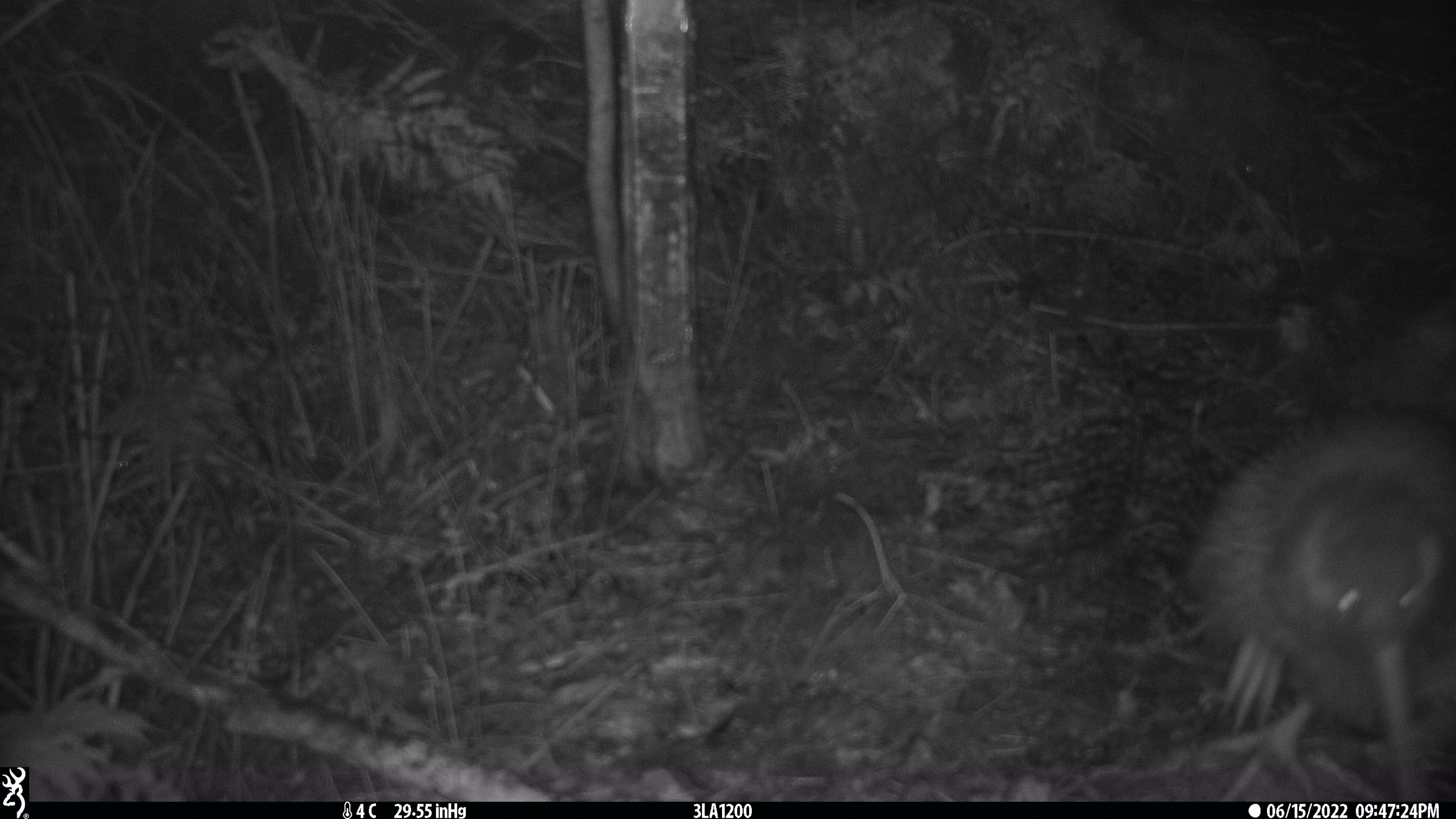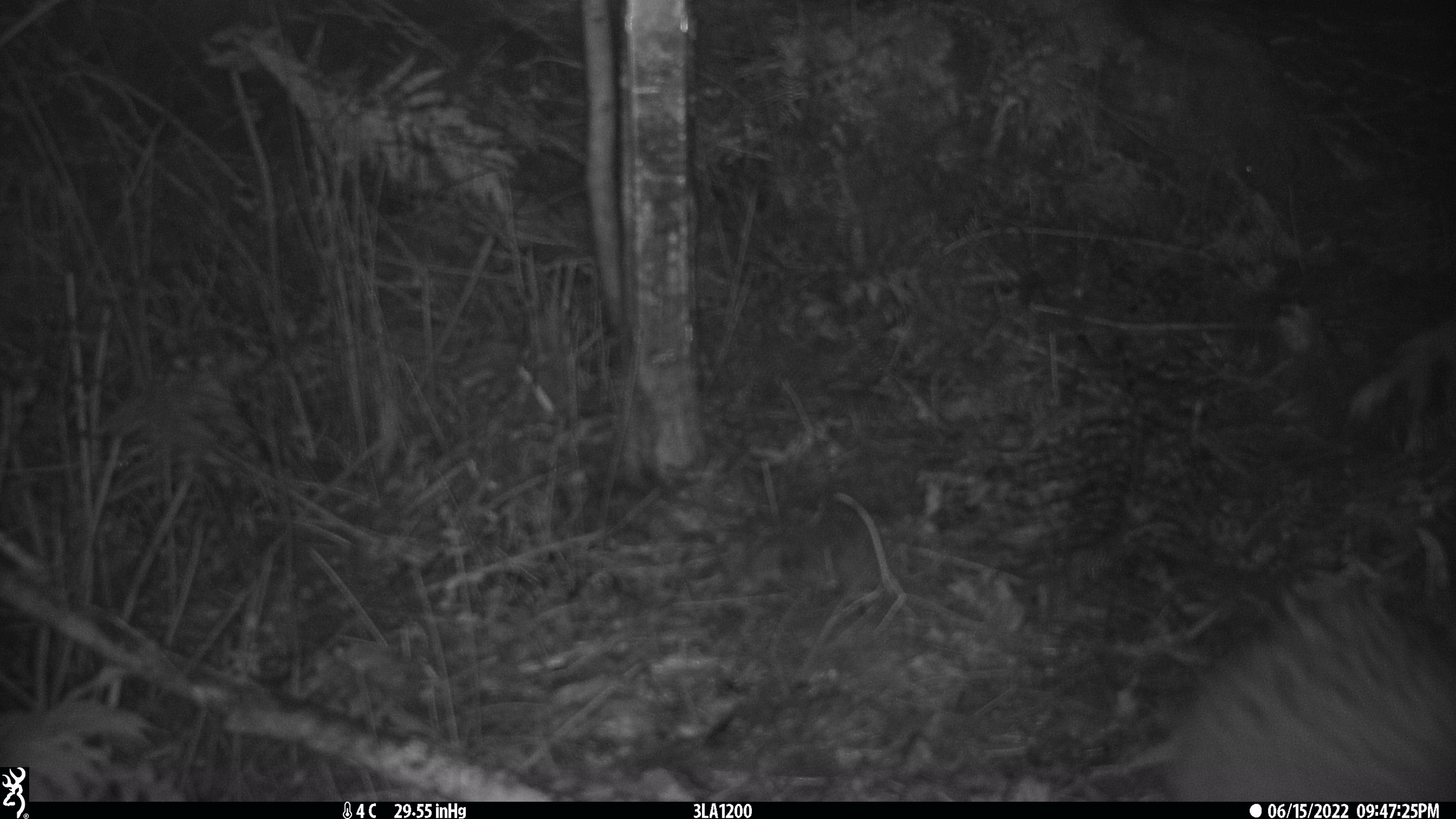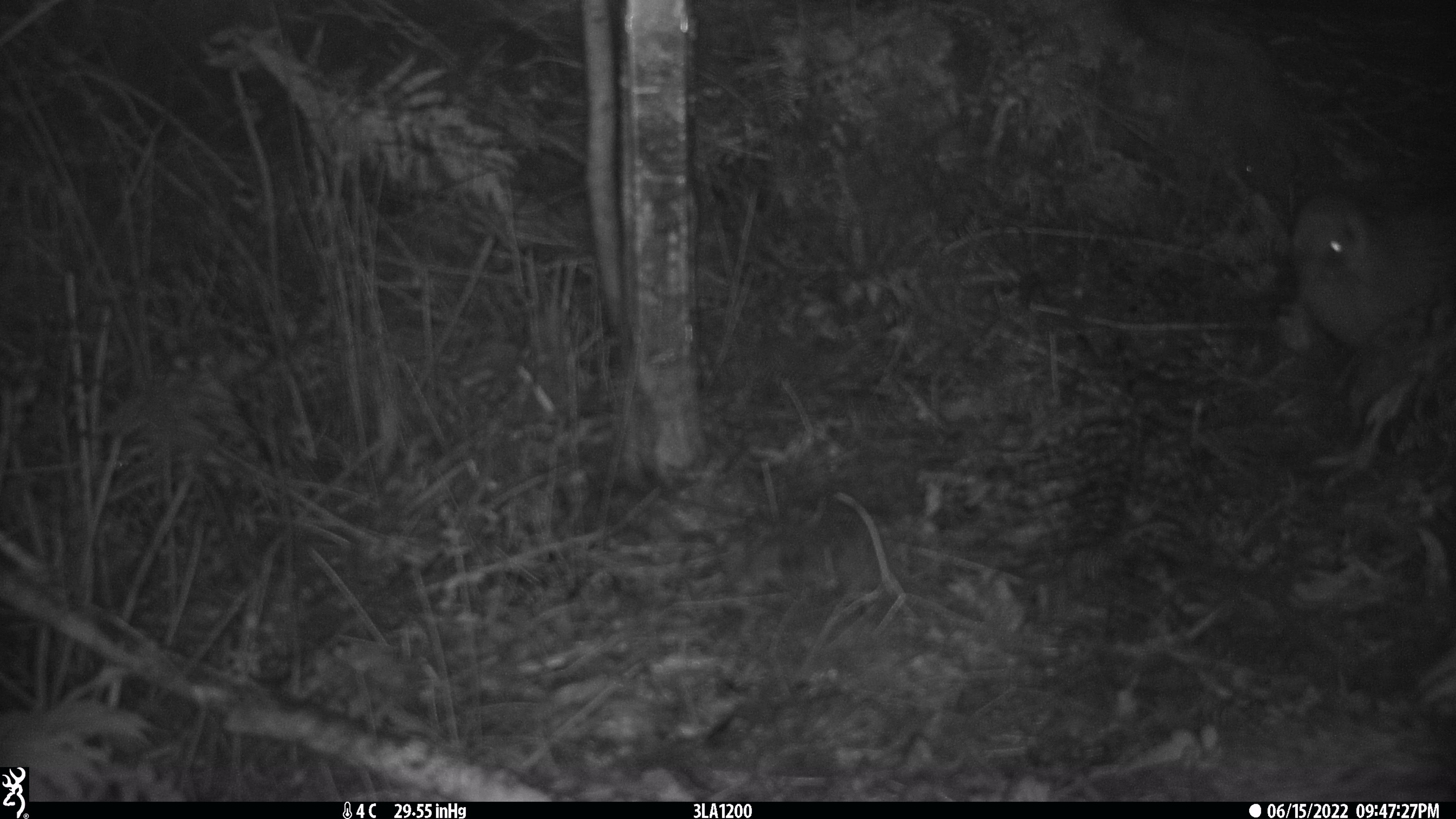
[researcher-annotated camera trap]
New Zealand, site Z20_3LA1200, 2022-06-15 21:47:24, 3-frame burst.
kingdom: Animalia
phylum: Chordata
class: Aves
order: Apterygiformes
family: Apterygidae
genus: Apteryx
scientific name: Apteryx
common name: kiwi